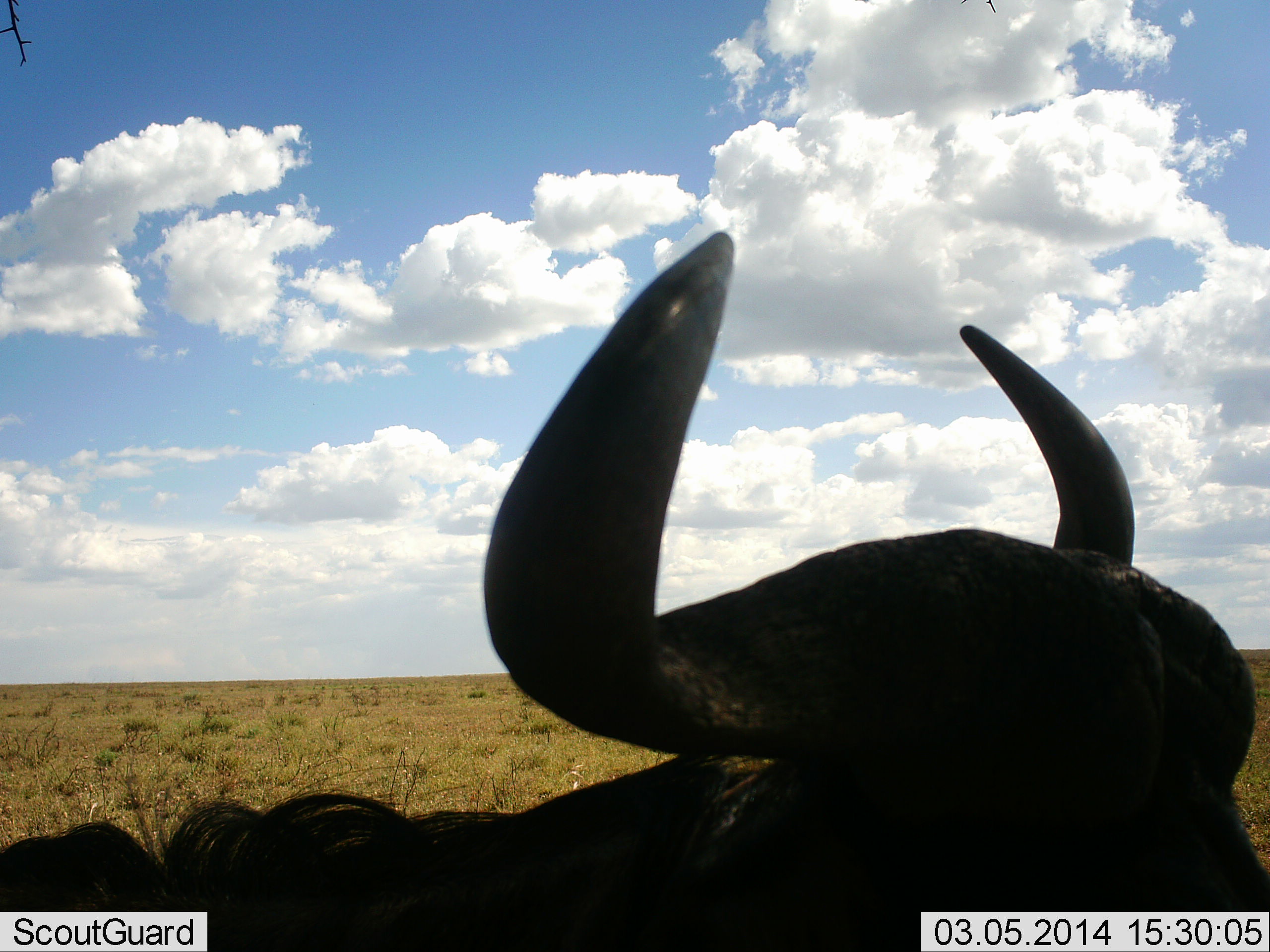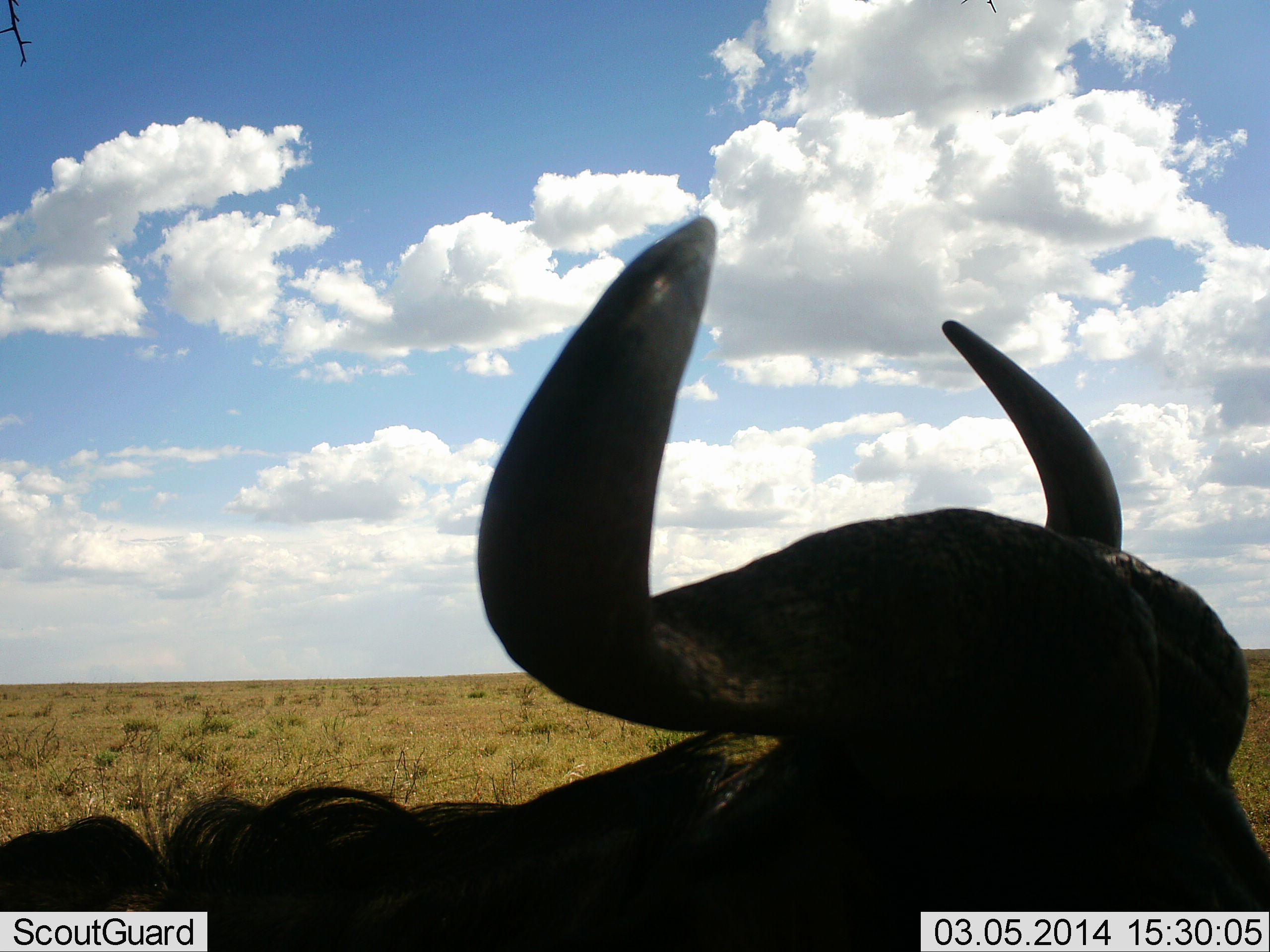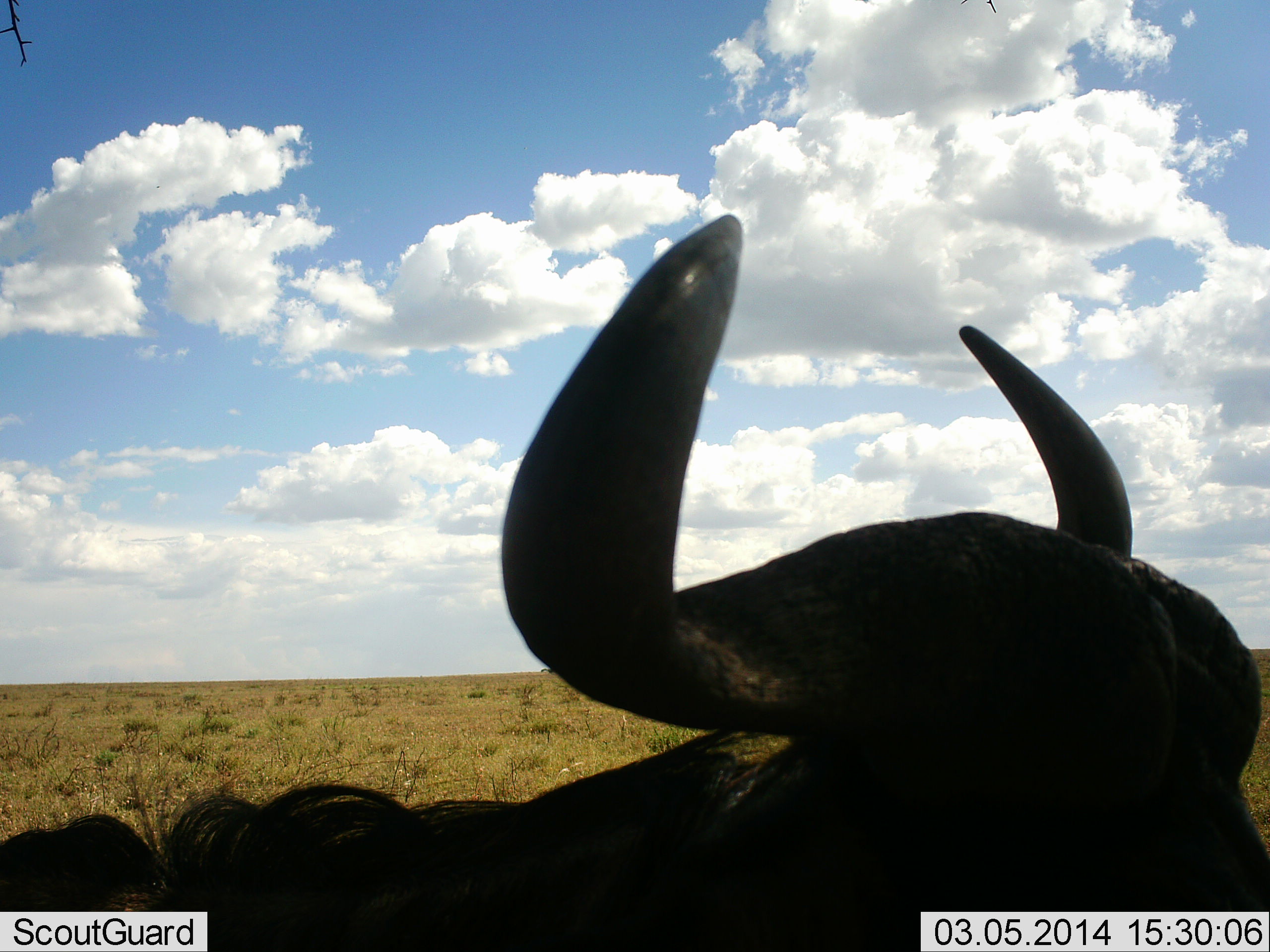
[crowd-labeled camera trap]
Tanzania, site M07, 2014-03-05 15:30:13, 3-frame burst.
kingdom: Animalia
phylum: Chordata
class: Mammalia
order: Artiodactyla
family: Bovidae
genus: Syncerus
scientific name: Syncerus caffer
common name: cape buffalo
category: buffalo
Buffalo (cape buffalo) (Syncerus caffer), count 1. Behavior (volunteer vote fractions): standing 76%, resting 20%, moving 7%, interacting 0%. Young present (vote fraction): 0%. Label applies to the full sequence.